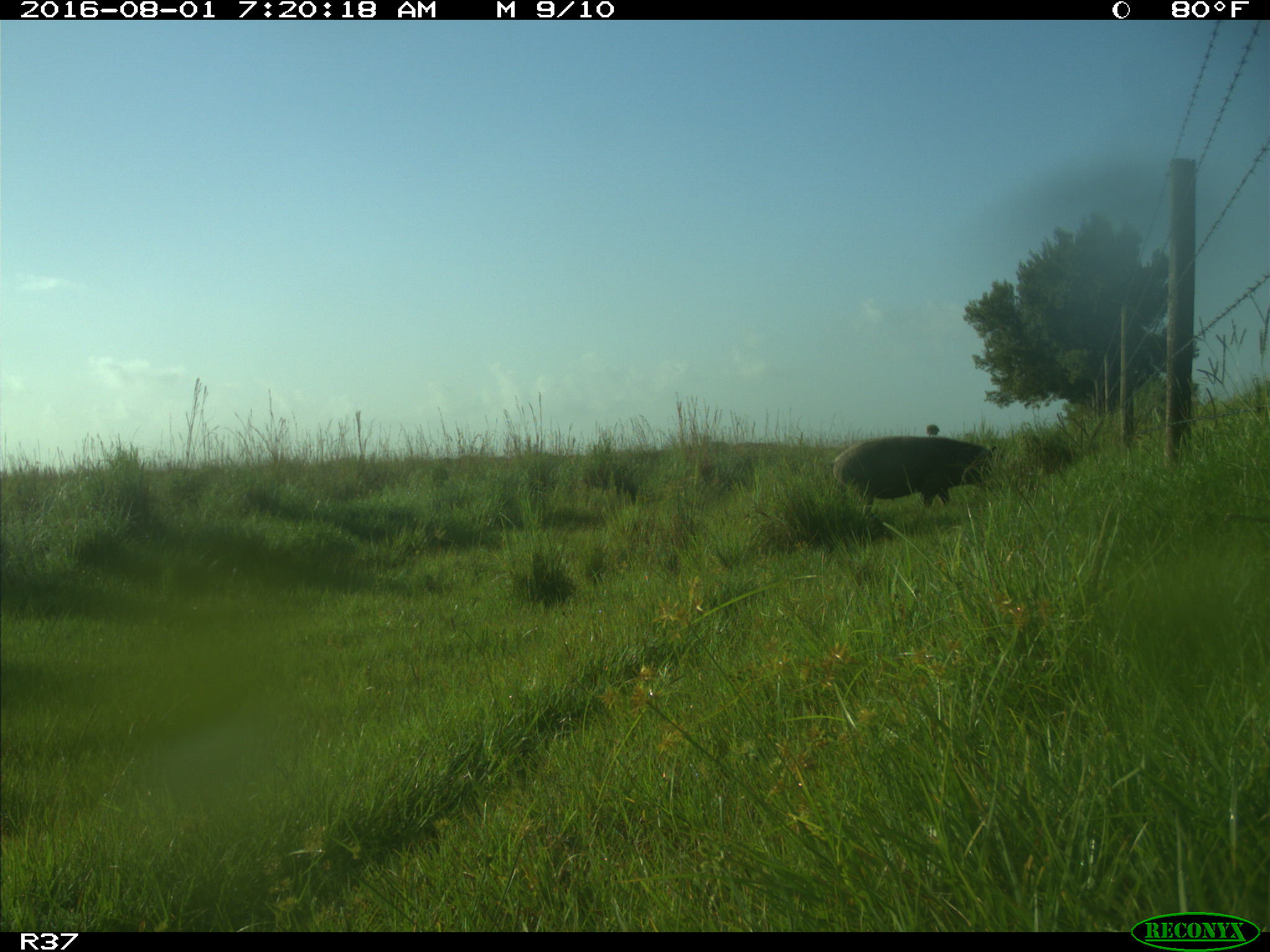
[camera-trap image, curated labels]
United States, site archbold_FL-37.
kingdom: Animalia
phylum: Chordata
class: Mammalia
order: Artiodactyla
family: Suidae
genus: Sus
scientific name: Sus scrofa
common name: wild boar